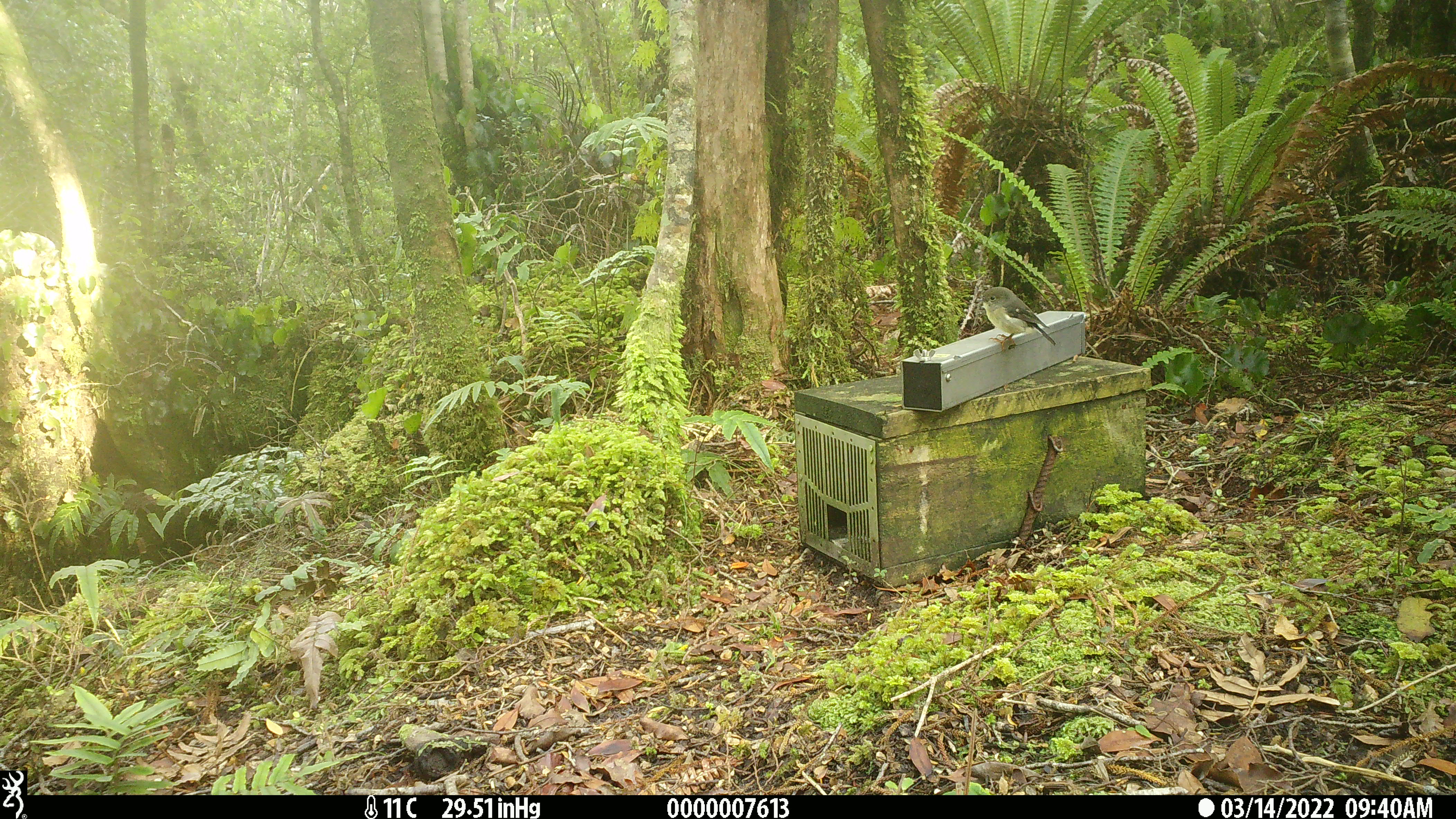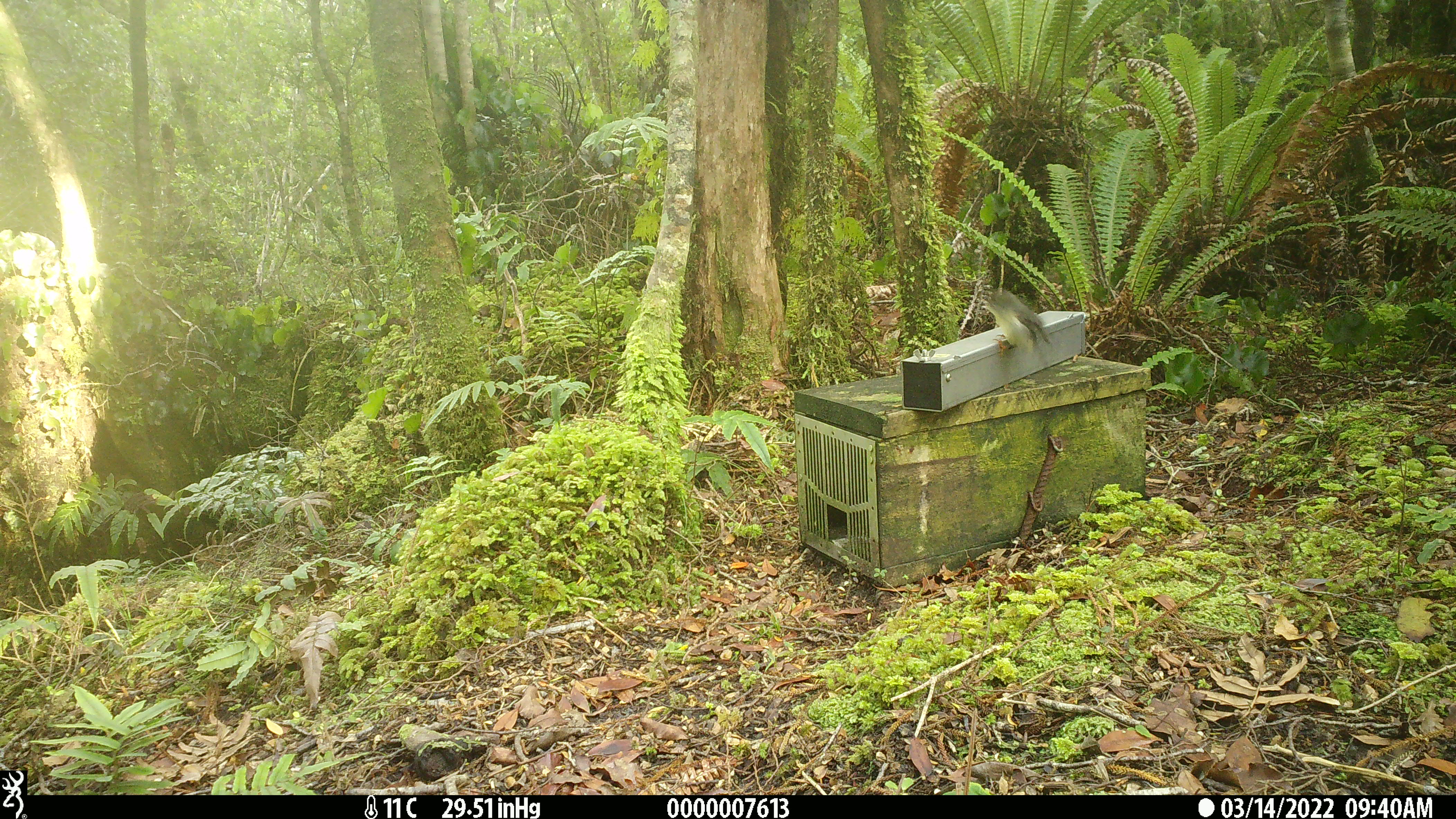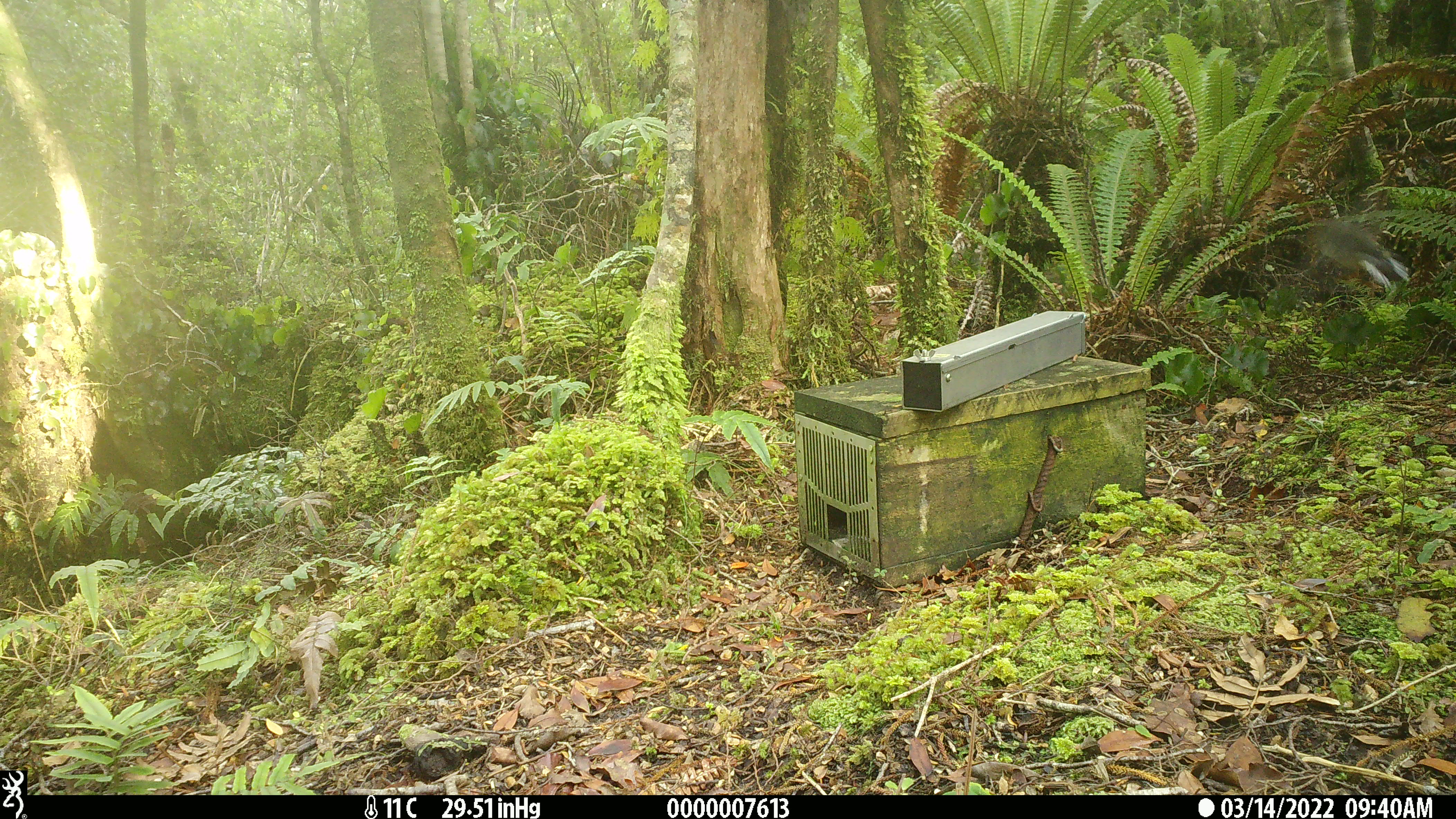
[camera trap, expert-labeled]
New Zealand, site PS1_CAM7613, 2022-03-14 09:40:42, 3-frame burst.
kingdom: Animalia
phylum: Chordata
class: Aves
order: Passeriformes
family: Petroicidae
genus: Petroica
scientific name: Petroica macrocephala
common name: tomtit